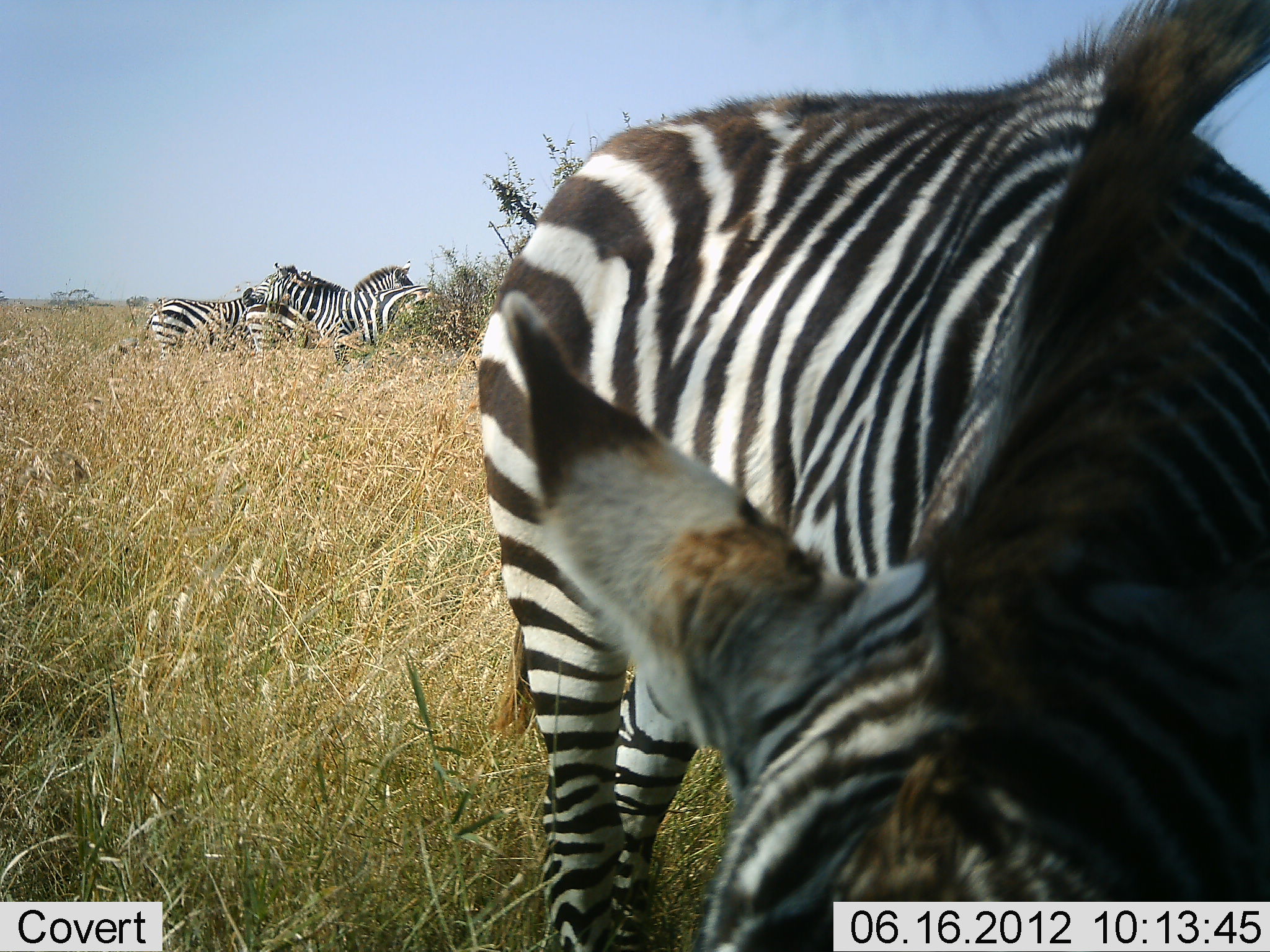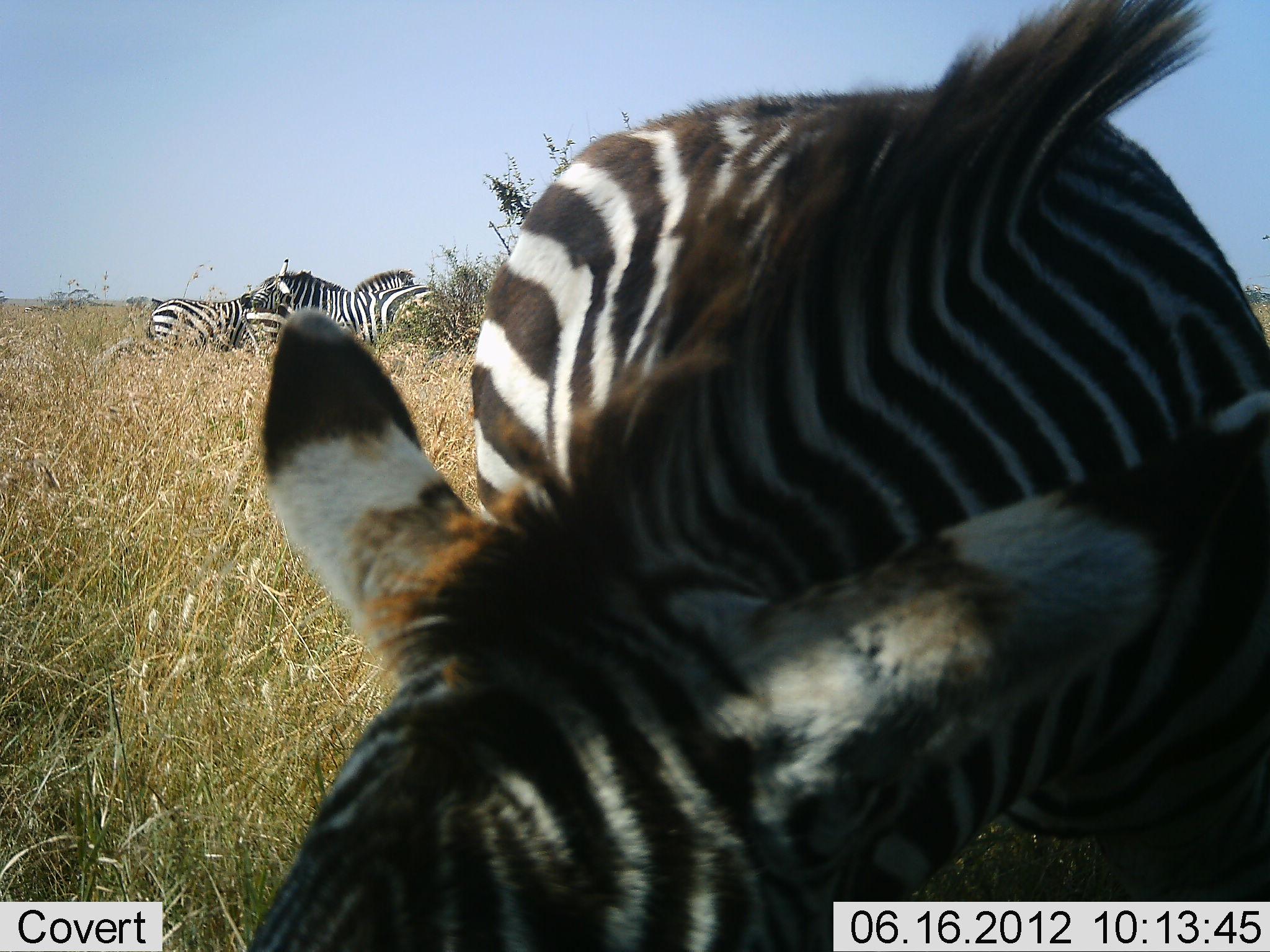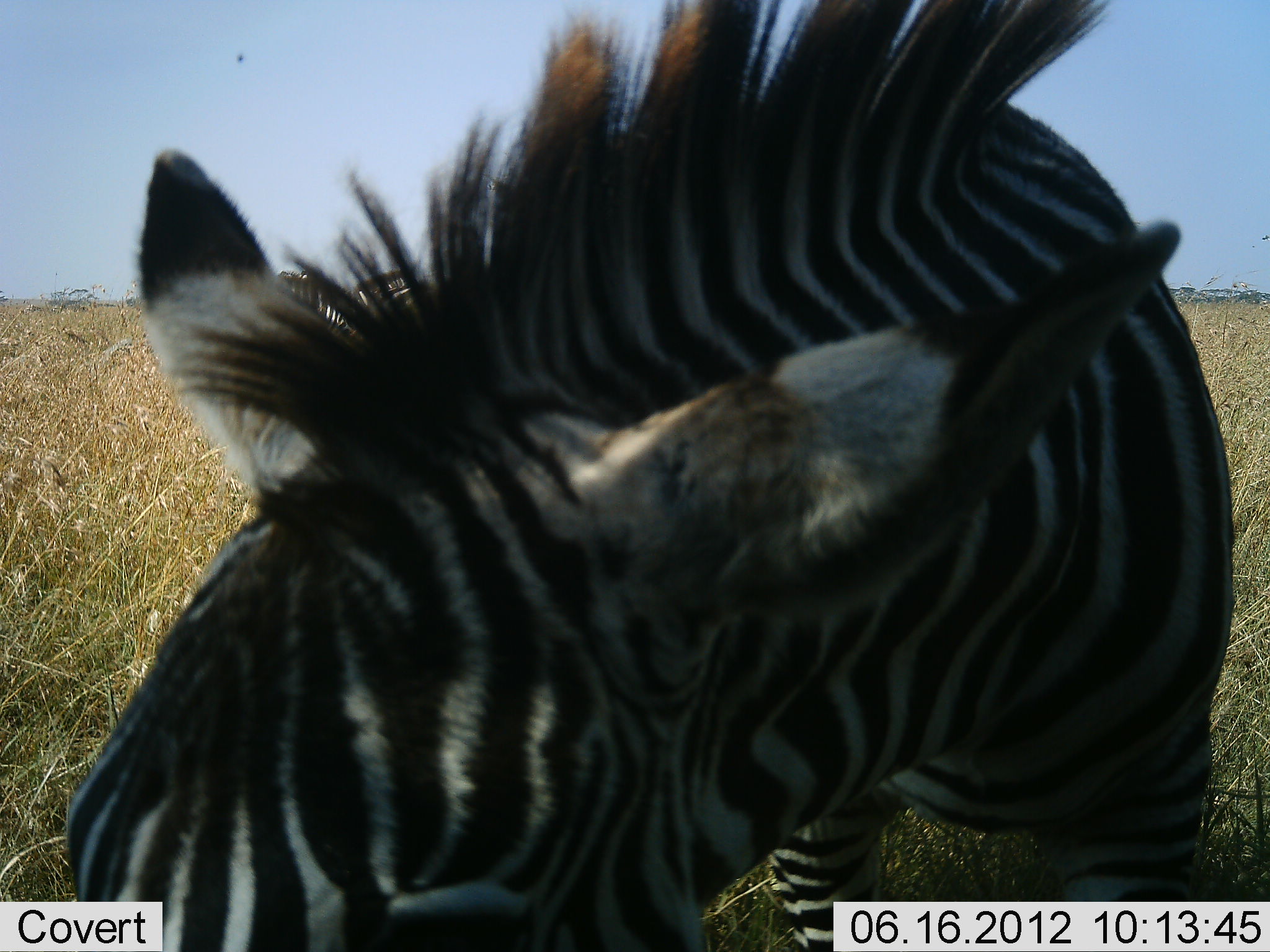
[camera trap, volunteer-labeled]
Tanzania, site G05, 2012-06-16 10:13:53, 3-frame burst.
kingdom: Animalia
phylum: Chordata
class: Mammalia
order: Perissodactyla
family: Equidae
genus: Equus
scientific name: Equus quagga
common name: plains zebra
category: zebra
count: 4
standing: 100%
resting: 0%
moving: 0%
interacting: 10%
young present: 0%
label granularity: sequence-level